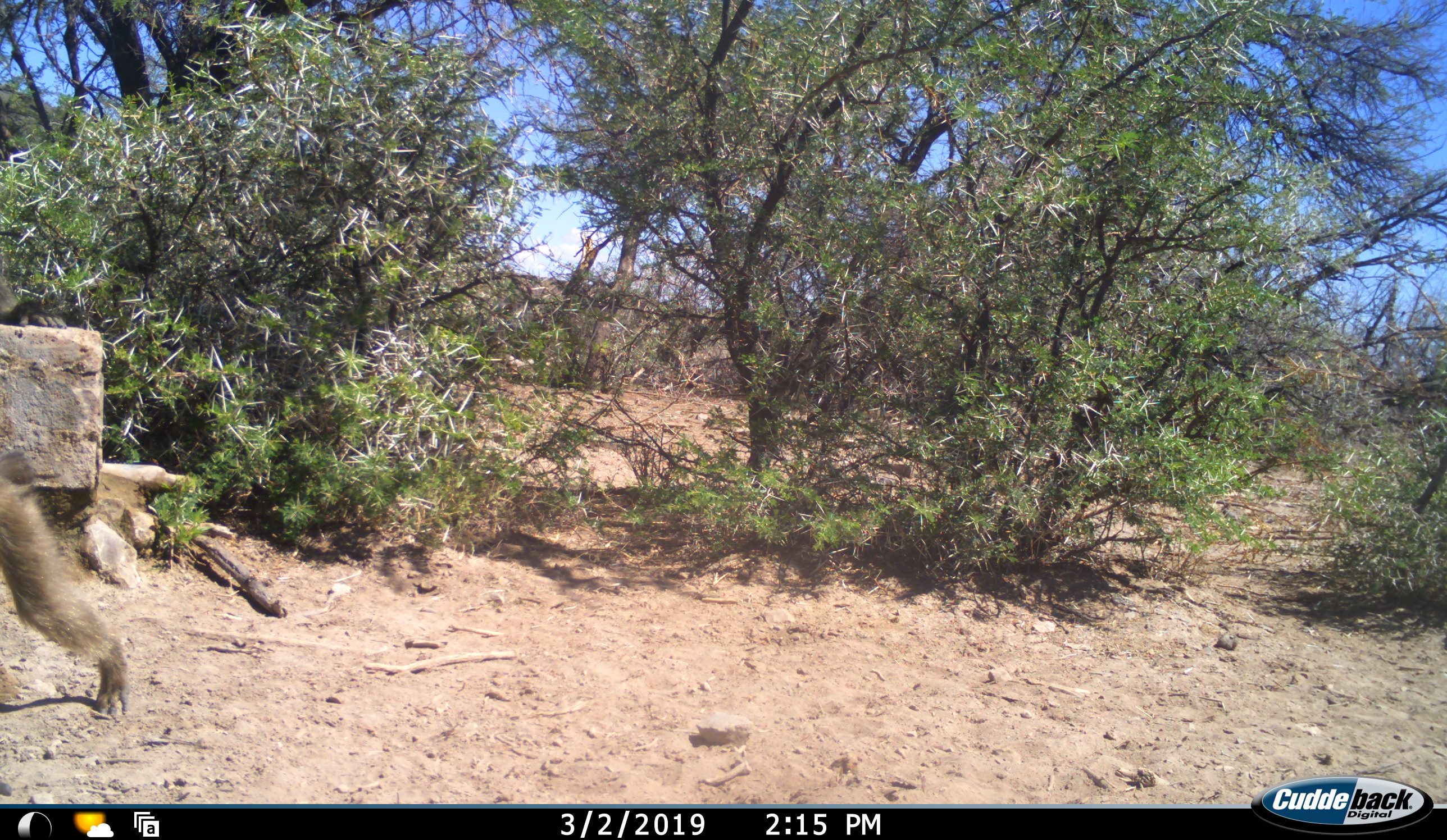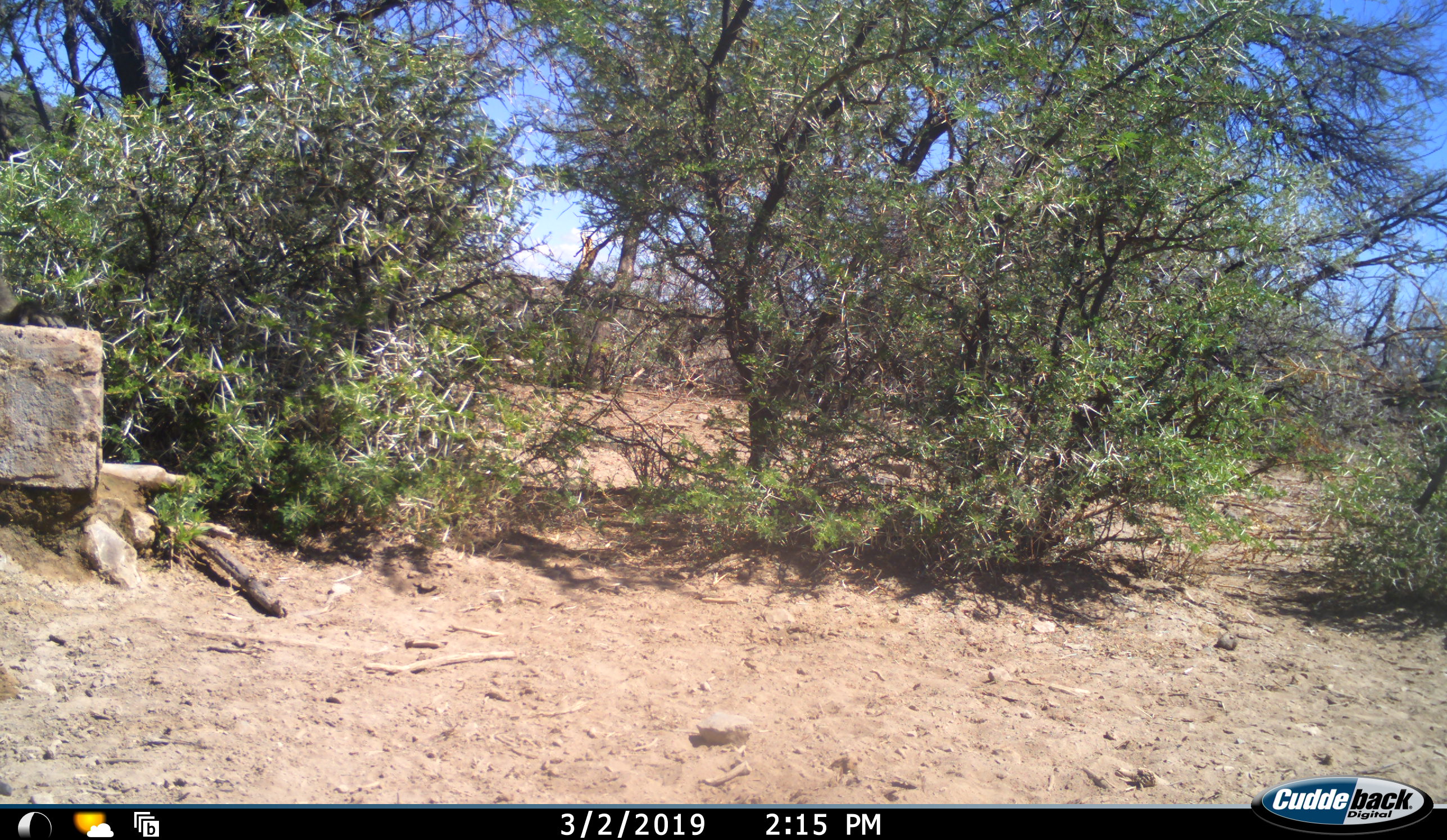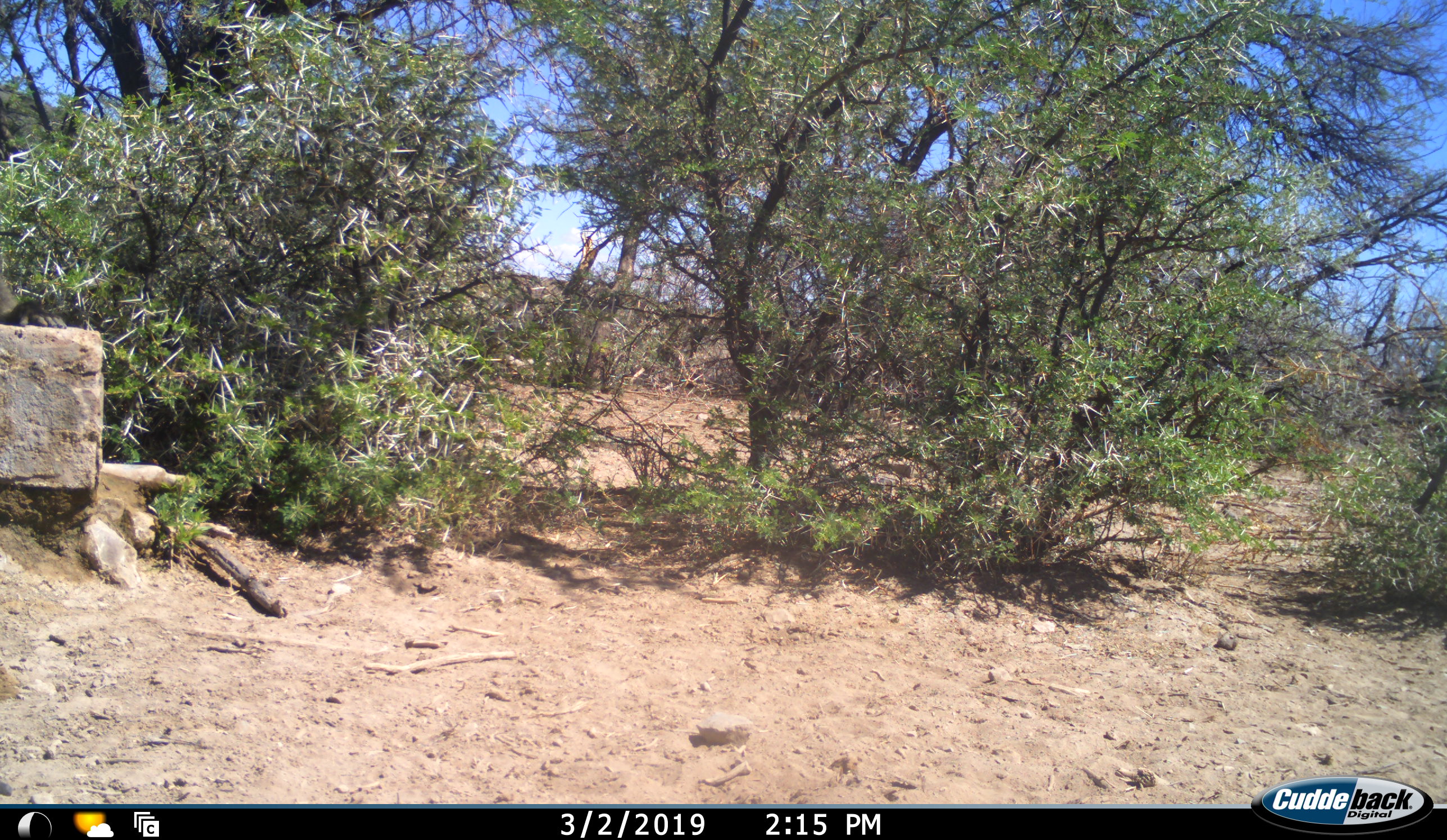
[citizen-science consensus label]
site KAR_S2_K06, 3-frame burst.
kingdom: Animalia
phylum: Chordata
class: Mammalia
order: Primates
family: Cercopithecidae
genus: Papio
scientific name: Papio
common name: baboon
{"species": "baboon (Papio)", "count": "1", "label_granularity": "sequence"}